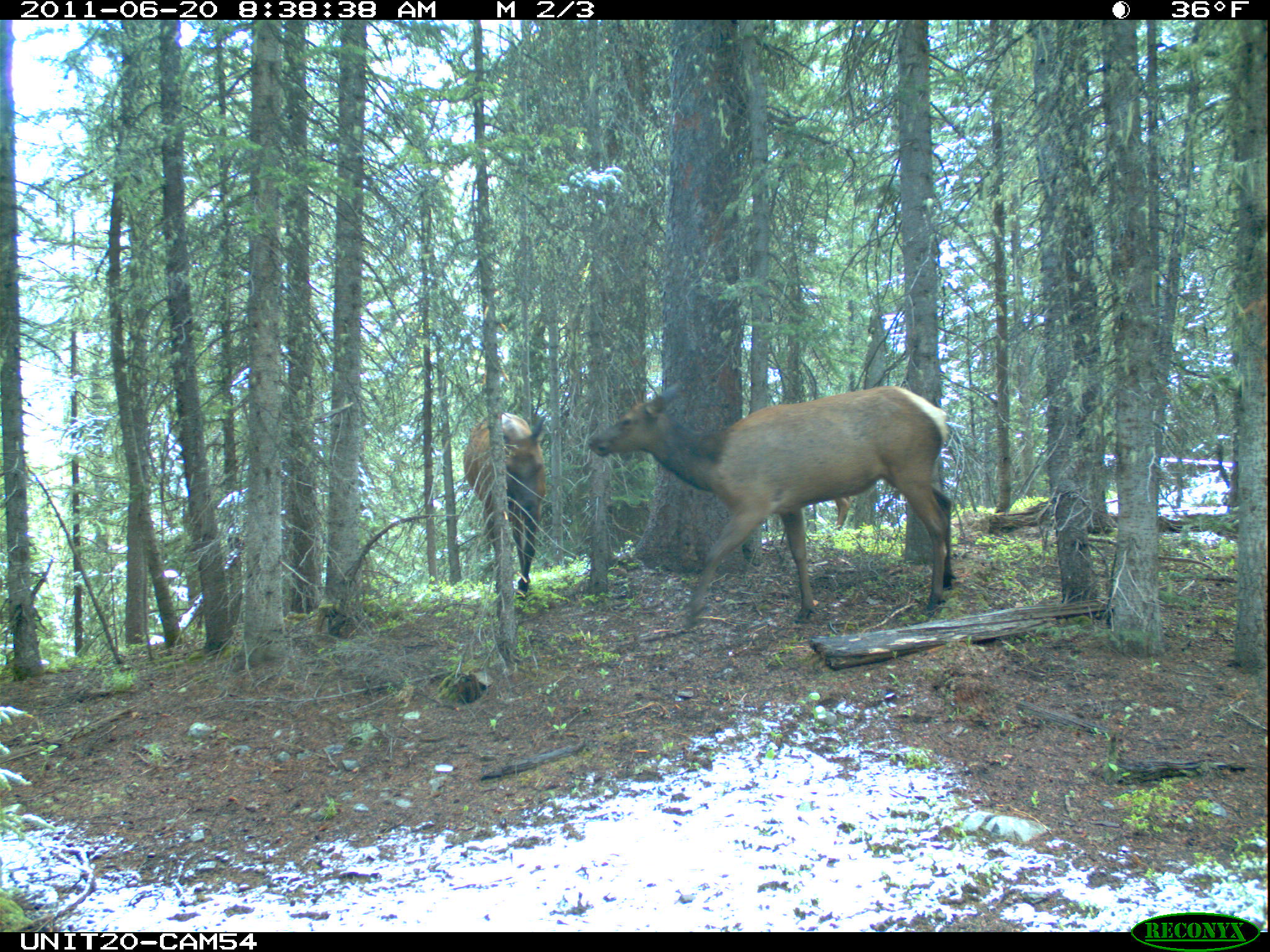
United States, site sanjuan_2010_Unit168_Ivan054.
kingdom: Animalia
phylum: Chordata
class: Mammalia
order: Artiodactyla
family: Cervidae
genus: Cervus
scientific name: Cervus elaphus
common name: red deer